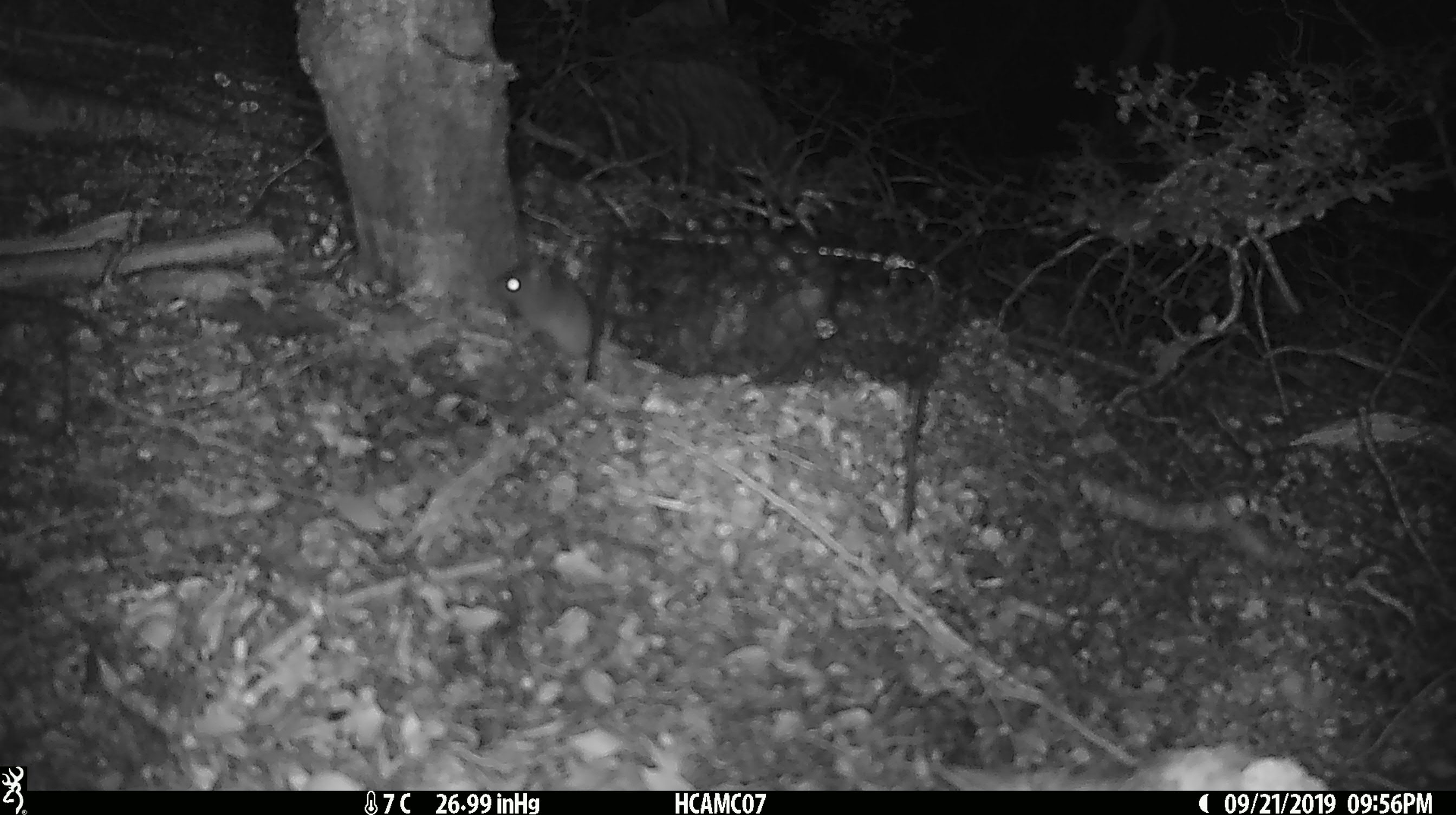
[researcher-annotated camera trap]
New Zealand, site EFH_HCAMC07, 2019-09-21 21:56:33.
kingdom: Animalia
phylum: Chordata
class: Mammalia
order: Rodentia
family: Muridae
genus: Mus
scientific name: Mus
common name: mouse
Mouse (Mus).